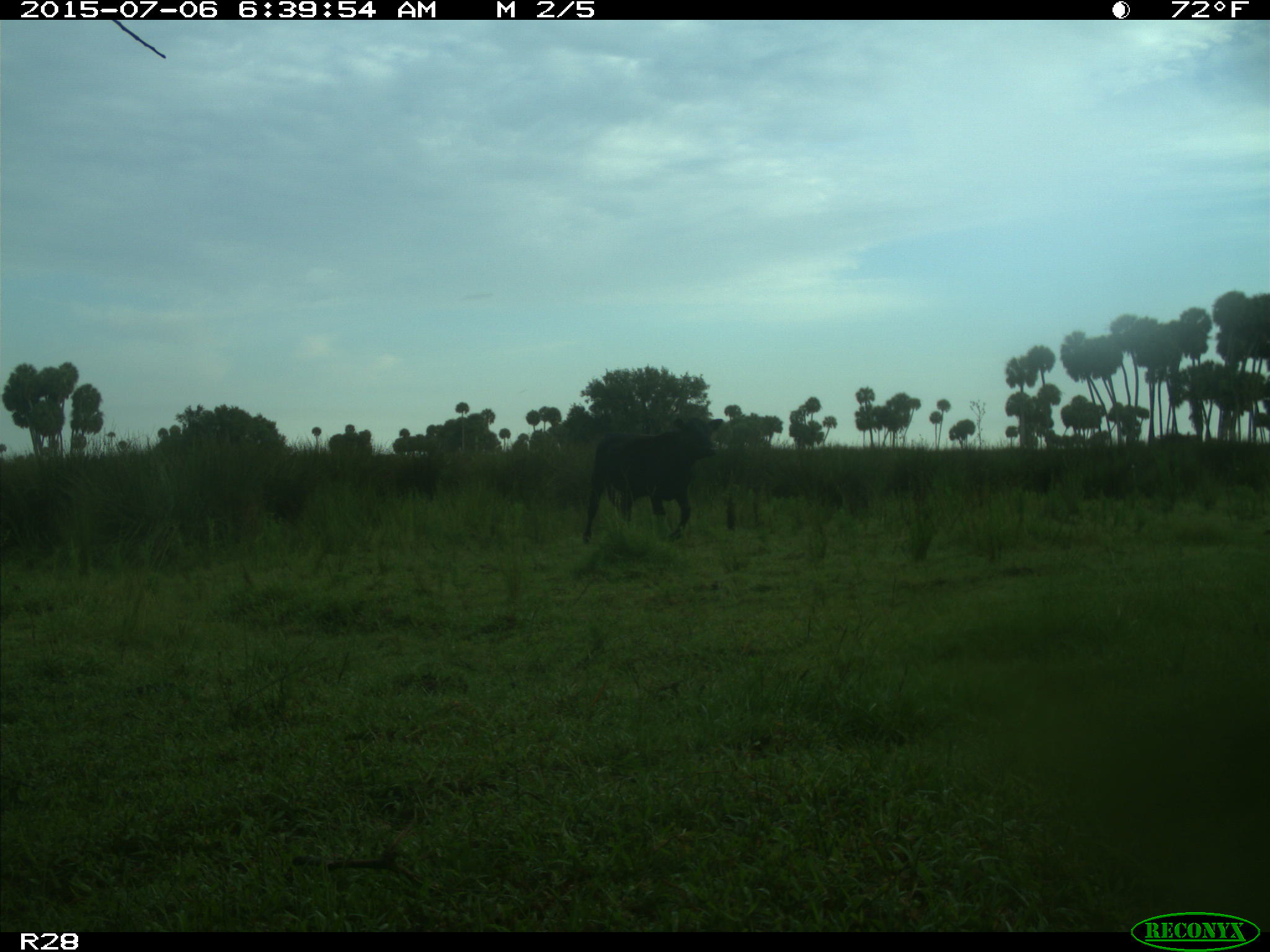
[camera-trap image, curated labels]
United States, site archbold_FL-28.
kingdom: Animalia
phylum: Chordata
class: Mammalia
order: Artiodactyla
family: Bovidae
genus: Bos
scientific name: Bos taurus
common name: domestic cow